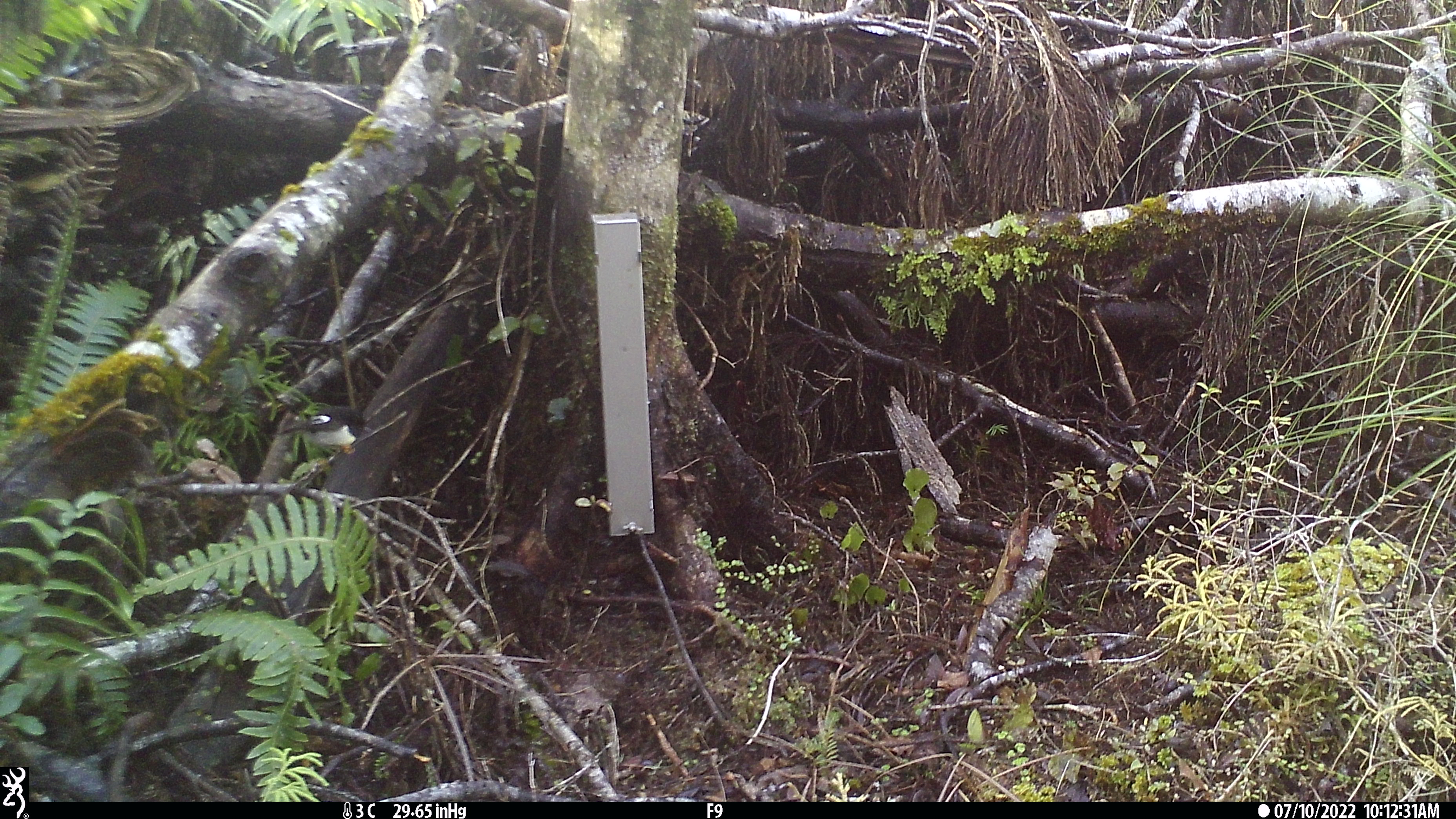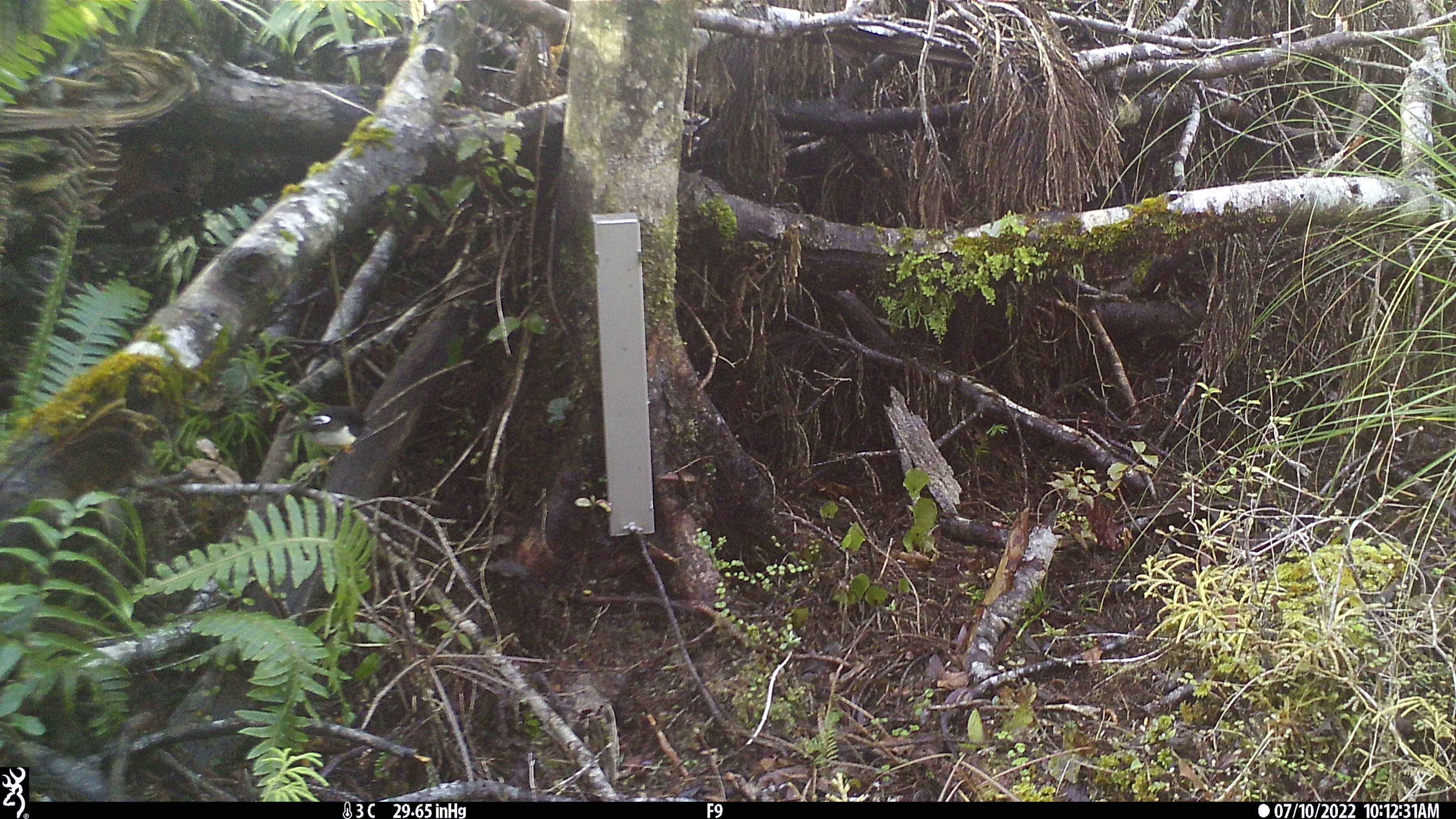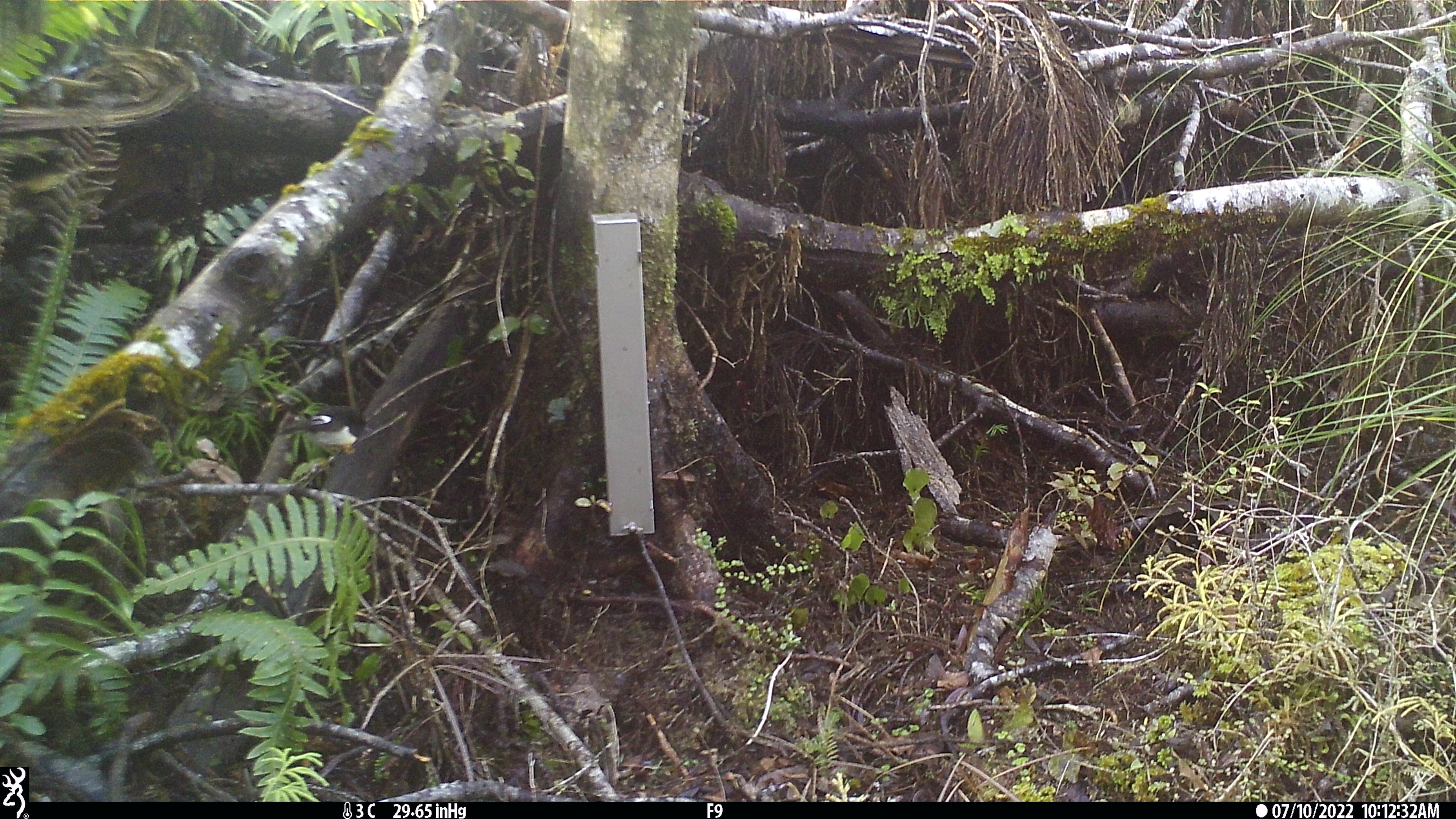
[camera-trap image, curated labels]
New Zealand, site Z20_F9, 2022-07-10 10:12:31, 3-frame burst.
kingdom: Animalia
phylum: Chordata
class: Aves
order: Passeriformes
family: Petroicidae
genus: Petroica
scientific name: Petroica macrocephala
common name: tomtit